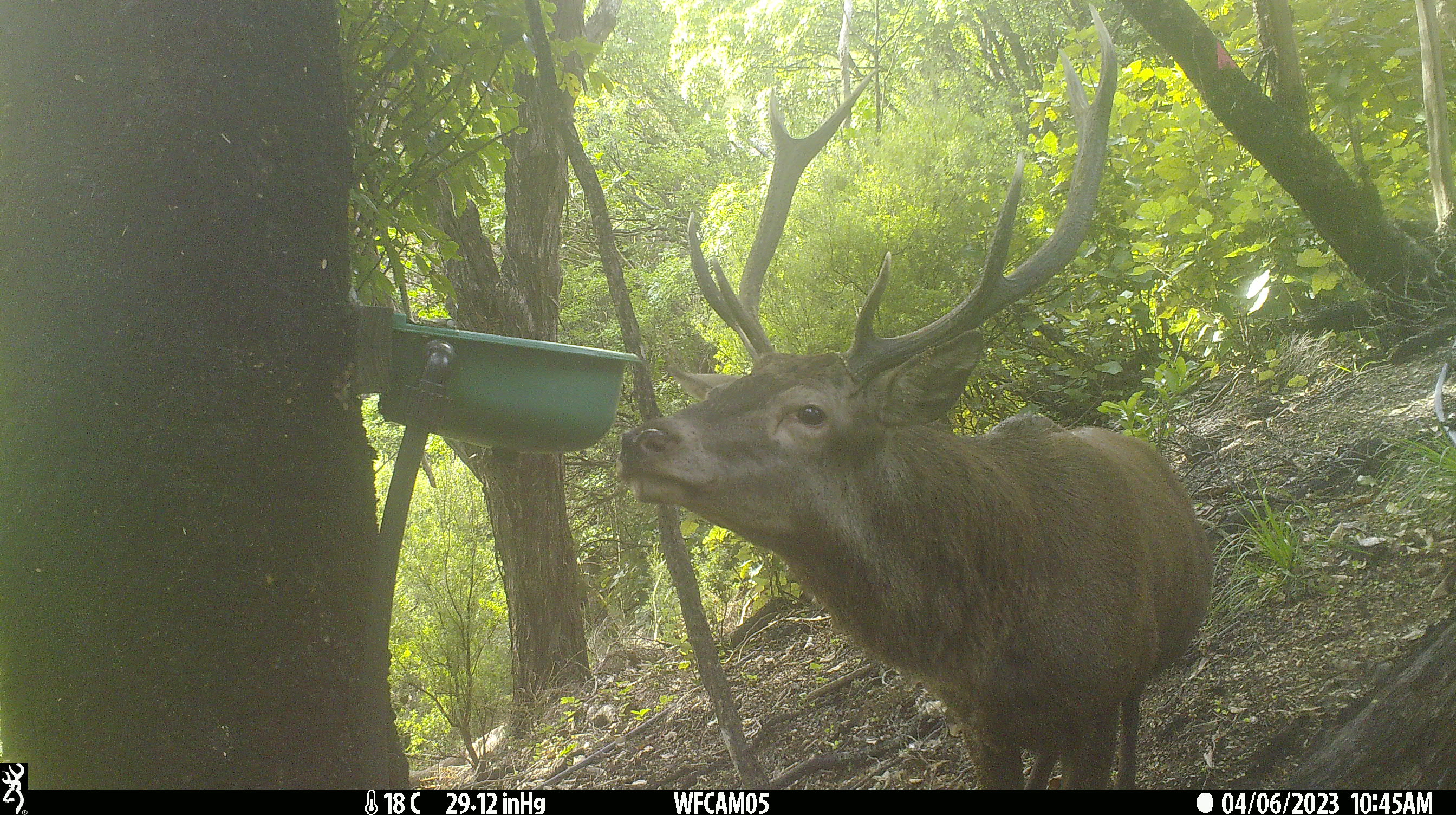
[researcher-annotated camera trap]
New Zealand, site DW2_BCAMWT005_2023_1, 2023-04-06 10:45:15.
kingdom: Animalia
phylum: Chordata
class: Mammalia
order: Artiodactyla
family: Cervidae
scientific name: Cervidae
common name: deer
Deer (Cervidae).